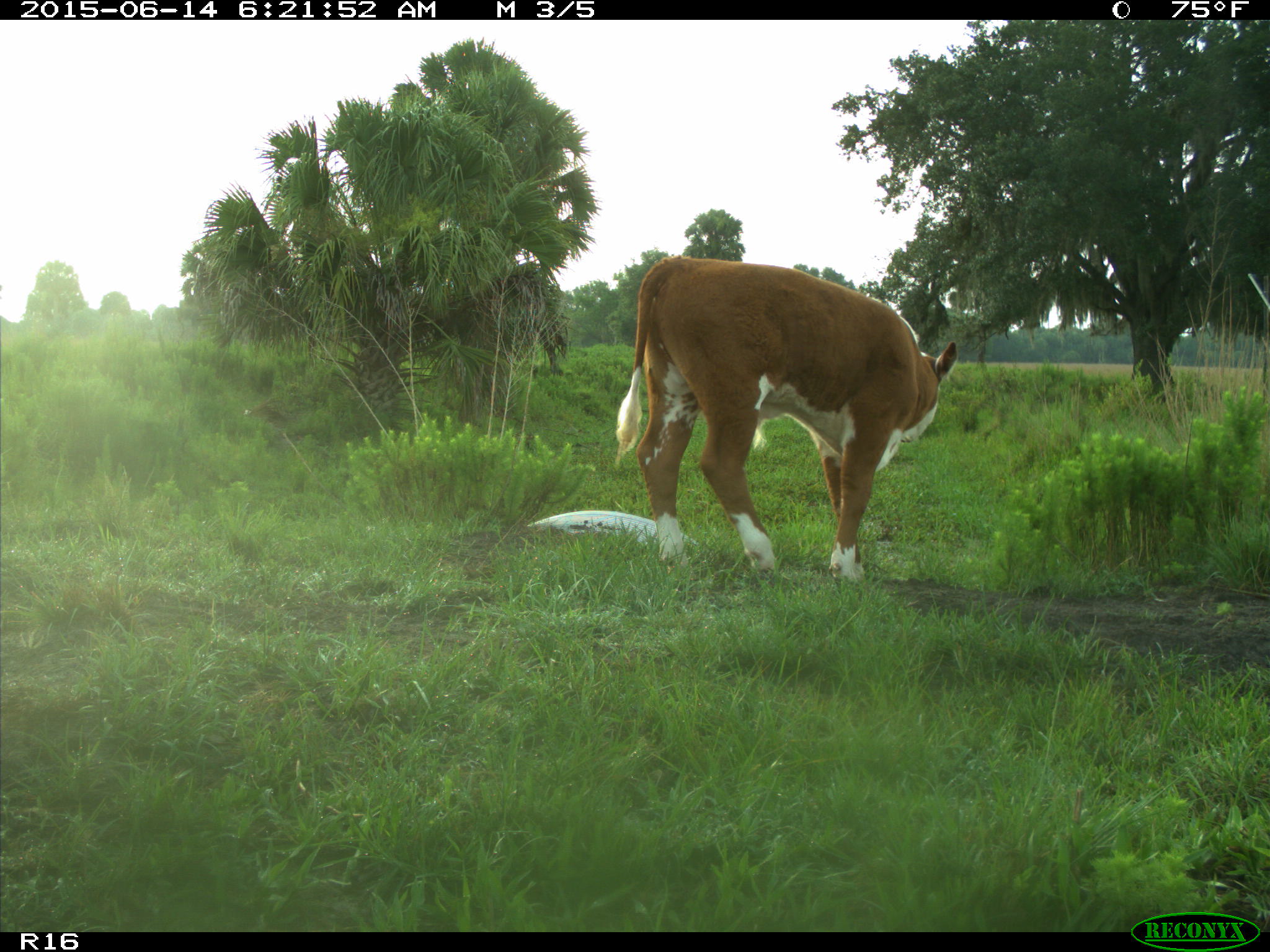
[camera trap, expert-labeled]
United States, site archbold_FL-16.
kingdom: Animalia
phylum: Chordata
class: Mammalia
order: Artiodactyla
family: Bovidae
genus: Bos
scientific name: Bos taurus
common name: domestic cow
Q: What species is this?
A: Bos taurus (domestic cow).